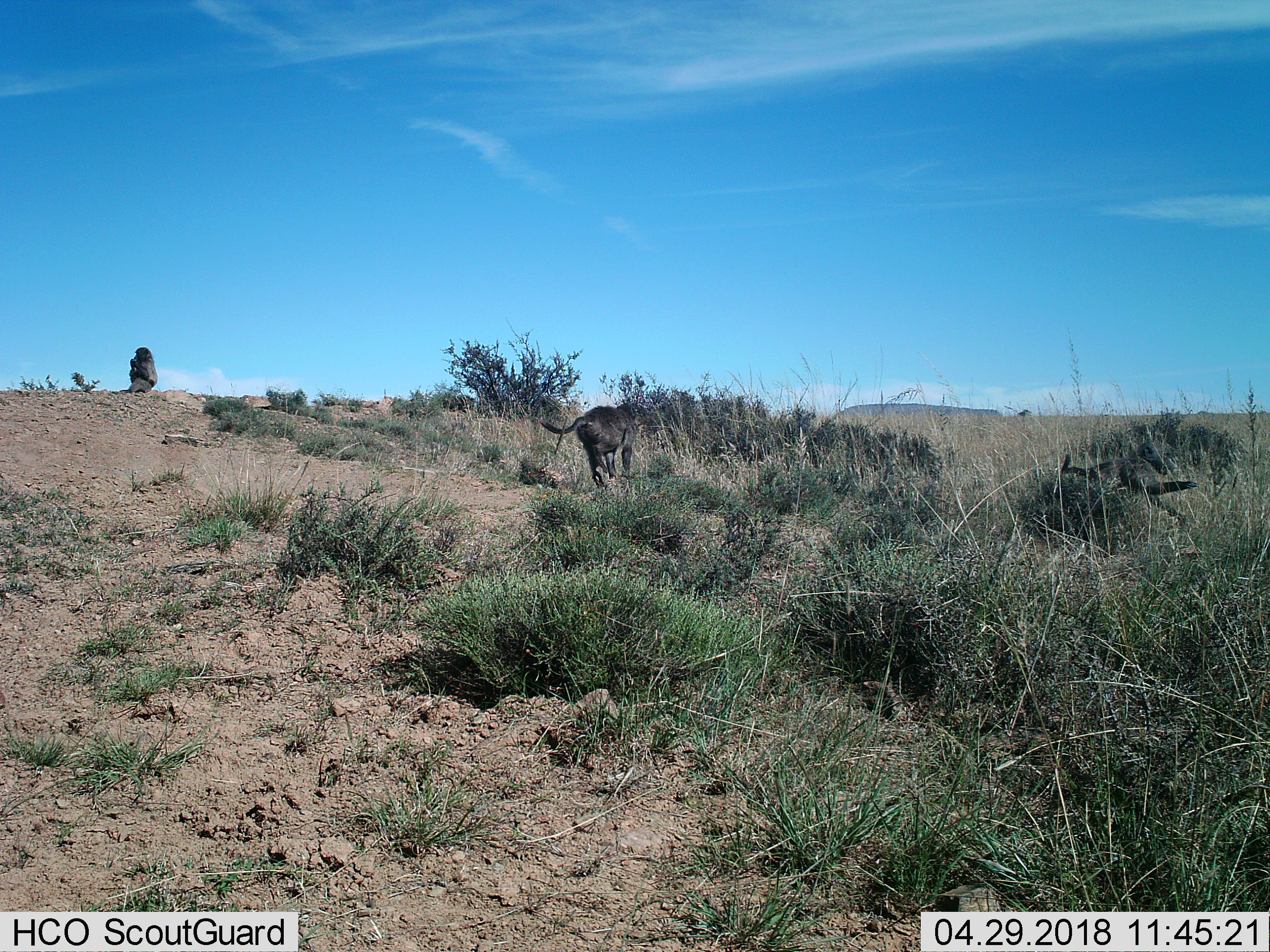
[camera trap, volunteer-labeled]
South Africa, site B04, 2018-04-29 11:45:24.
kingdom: Animalia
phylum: Chordata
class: Mammalia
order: Primates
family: Cercopithecidae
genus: Papio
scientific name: Papio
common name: baboon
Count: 3.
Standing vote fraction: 0%.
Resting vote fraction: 83%.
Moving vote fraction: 83%.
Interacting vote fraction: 0%.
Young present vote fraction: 17%.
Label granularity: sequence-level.